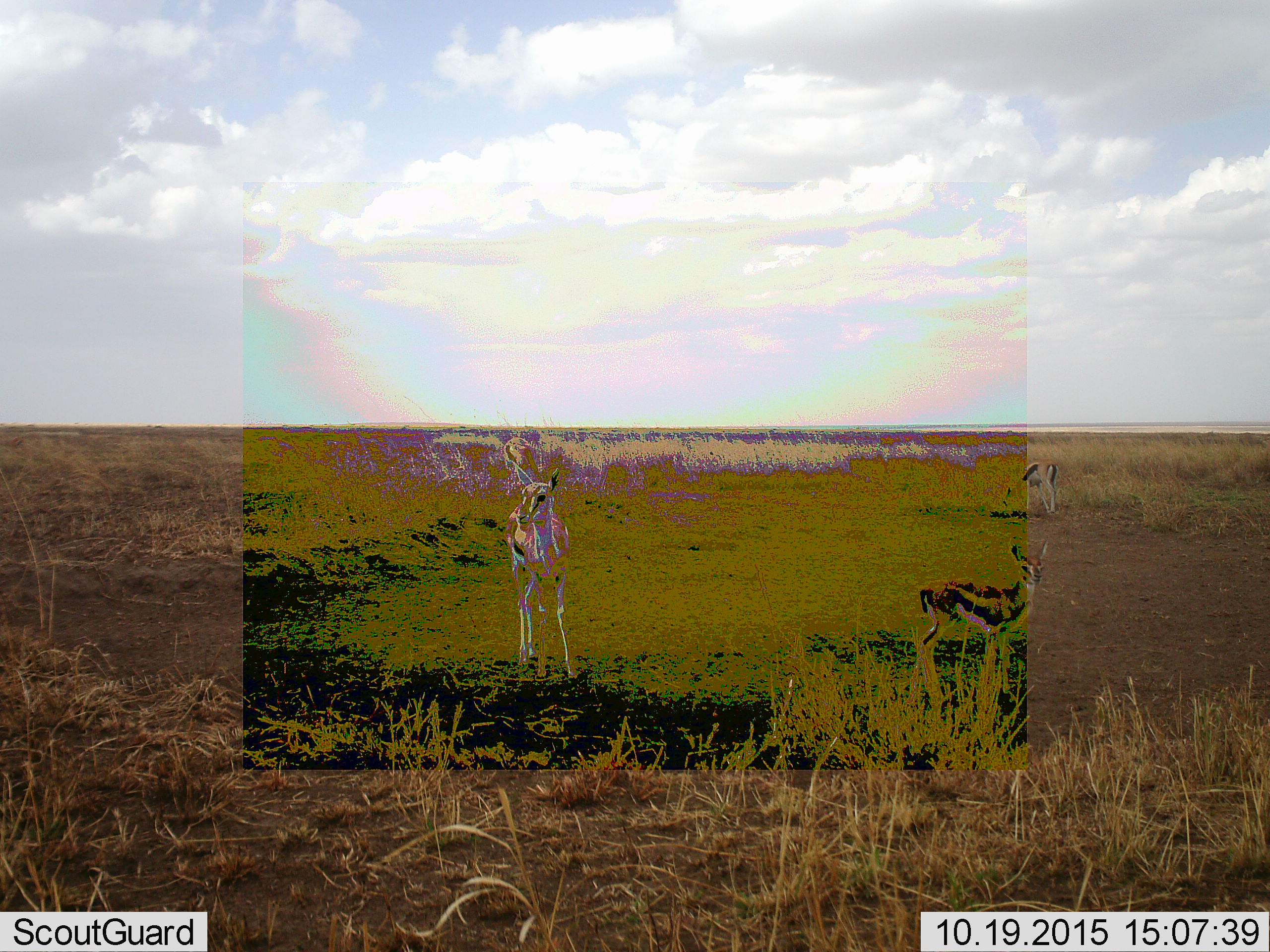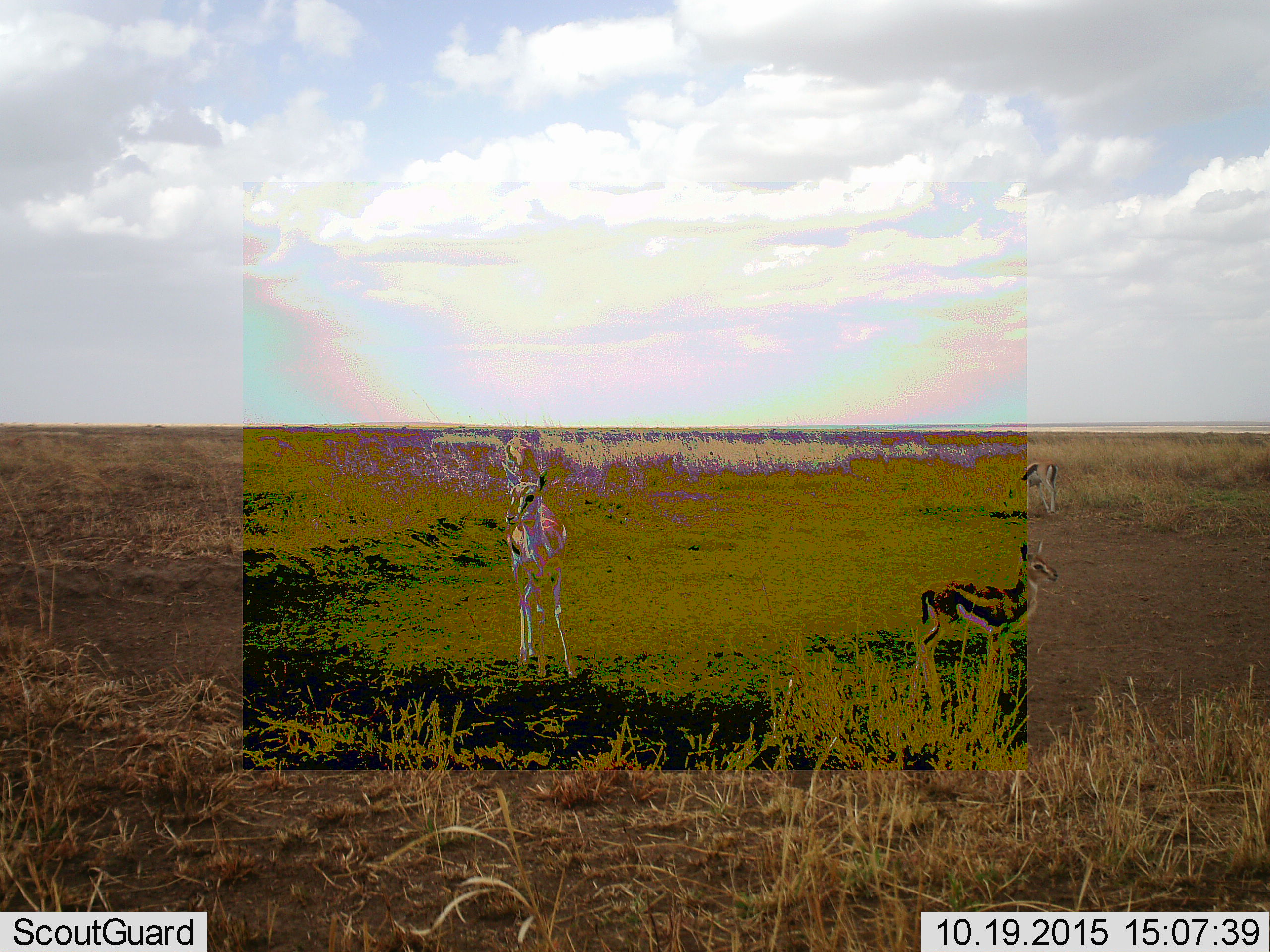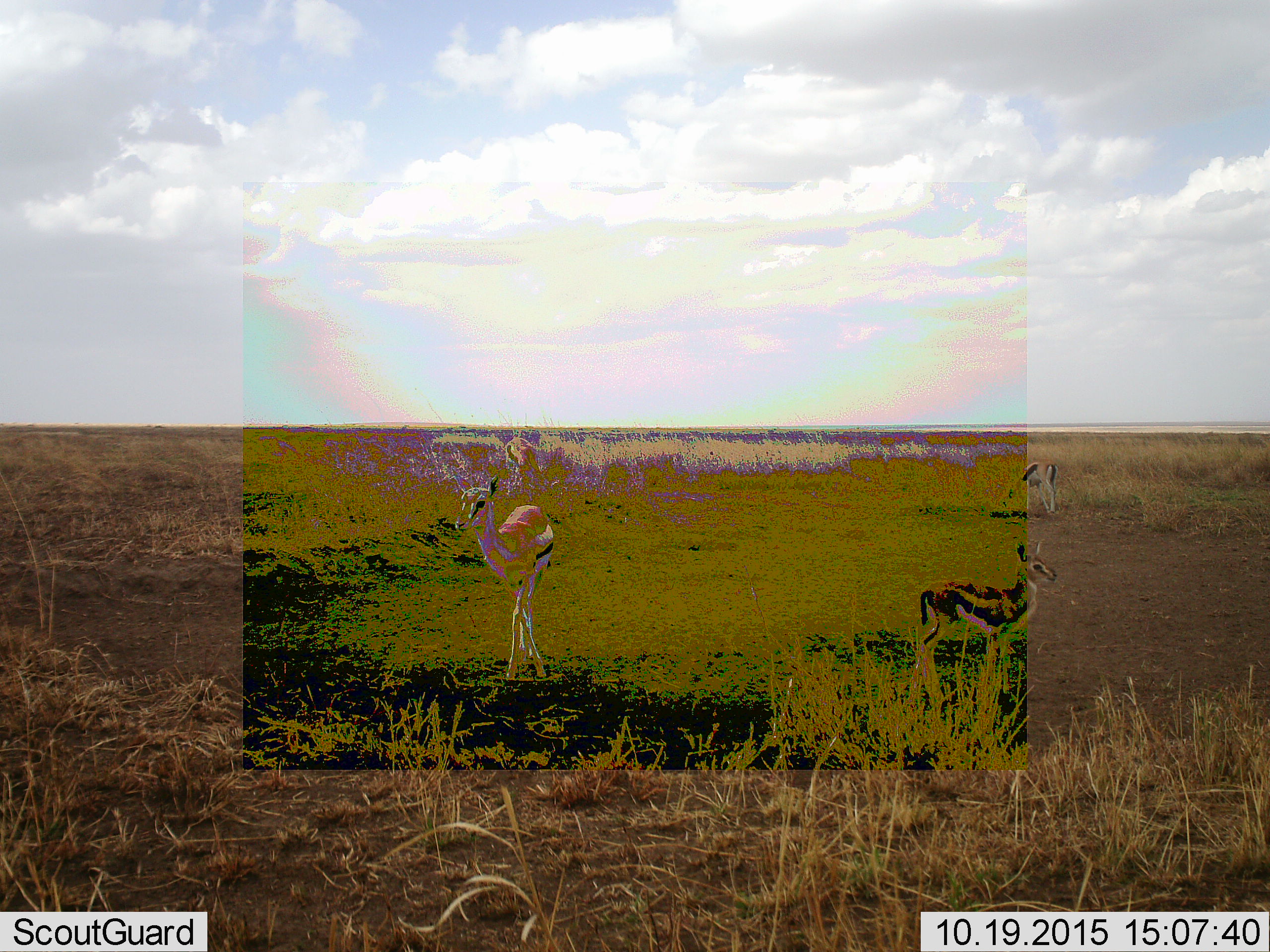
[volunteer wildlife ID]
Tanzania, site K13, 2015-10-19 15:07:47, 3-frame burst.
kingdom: Animalia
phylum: Chordata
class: Mammalia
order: Artiodactyla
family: Bovidae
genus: Eudorcas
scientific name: Eudorcas thomsonii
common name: thomson's gazelle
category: gazellethomsons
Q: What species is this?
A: Gazellethomsons (thomson's gazelle) (Eudorcas thomsonii).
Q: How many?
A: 3.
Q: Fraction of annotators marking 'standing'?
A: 88%.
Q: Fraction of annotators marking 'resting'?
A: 0%.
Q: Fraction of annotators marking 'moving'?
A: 12%.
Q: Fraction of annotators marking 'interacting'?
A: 0%.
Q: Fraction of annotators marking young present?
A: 12%.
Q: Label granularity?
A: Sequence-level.